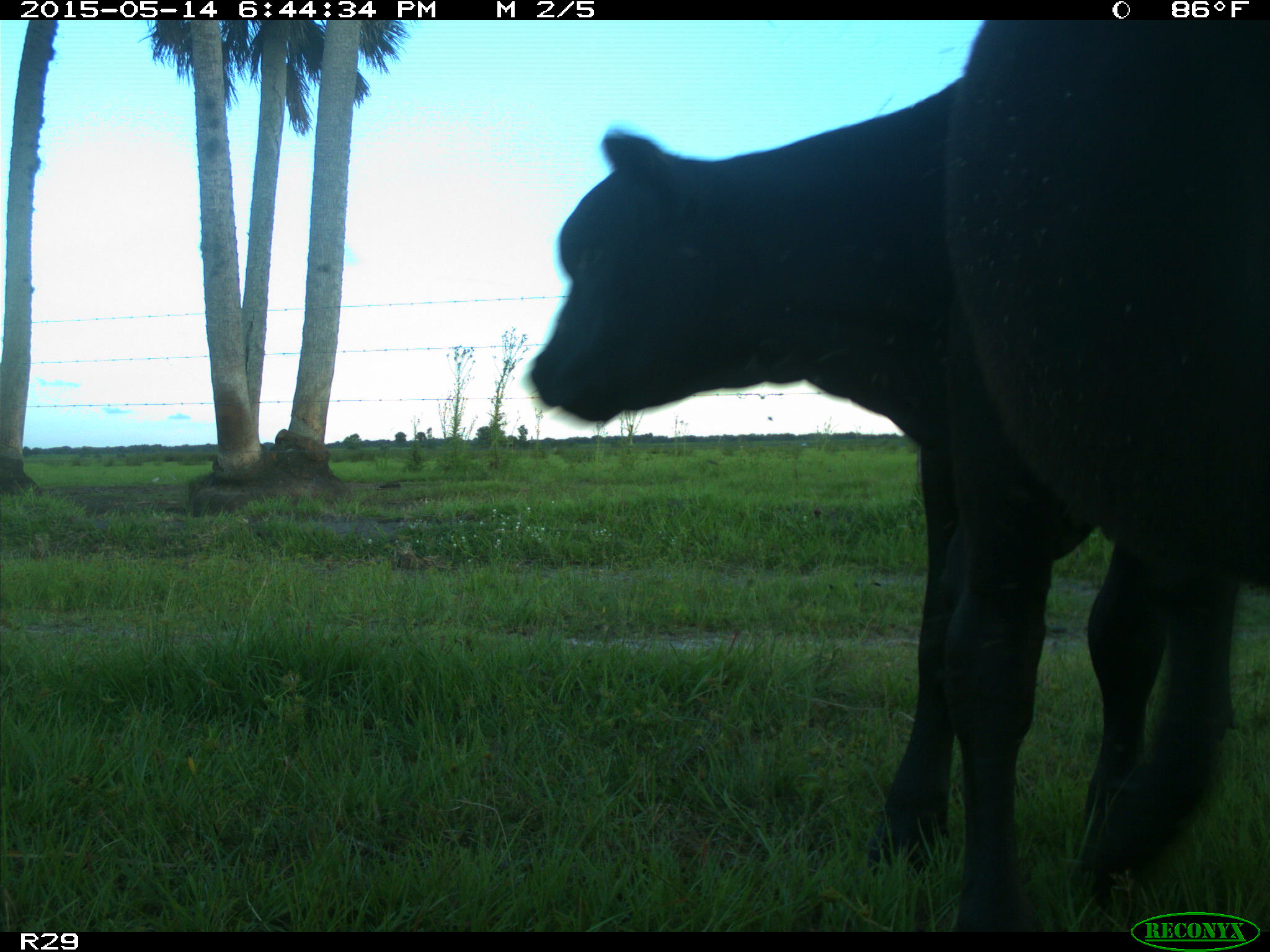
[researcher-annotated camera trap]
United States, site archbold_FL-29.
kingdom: Animalia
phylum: Chordata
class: Mammalia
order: Artiodactyla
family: Bovidae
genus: Bos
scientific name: Bos taurus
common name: domestic cow